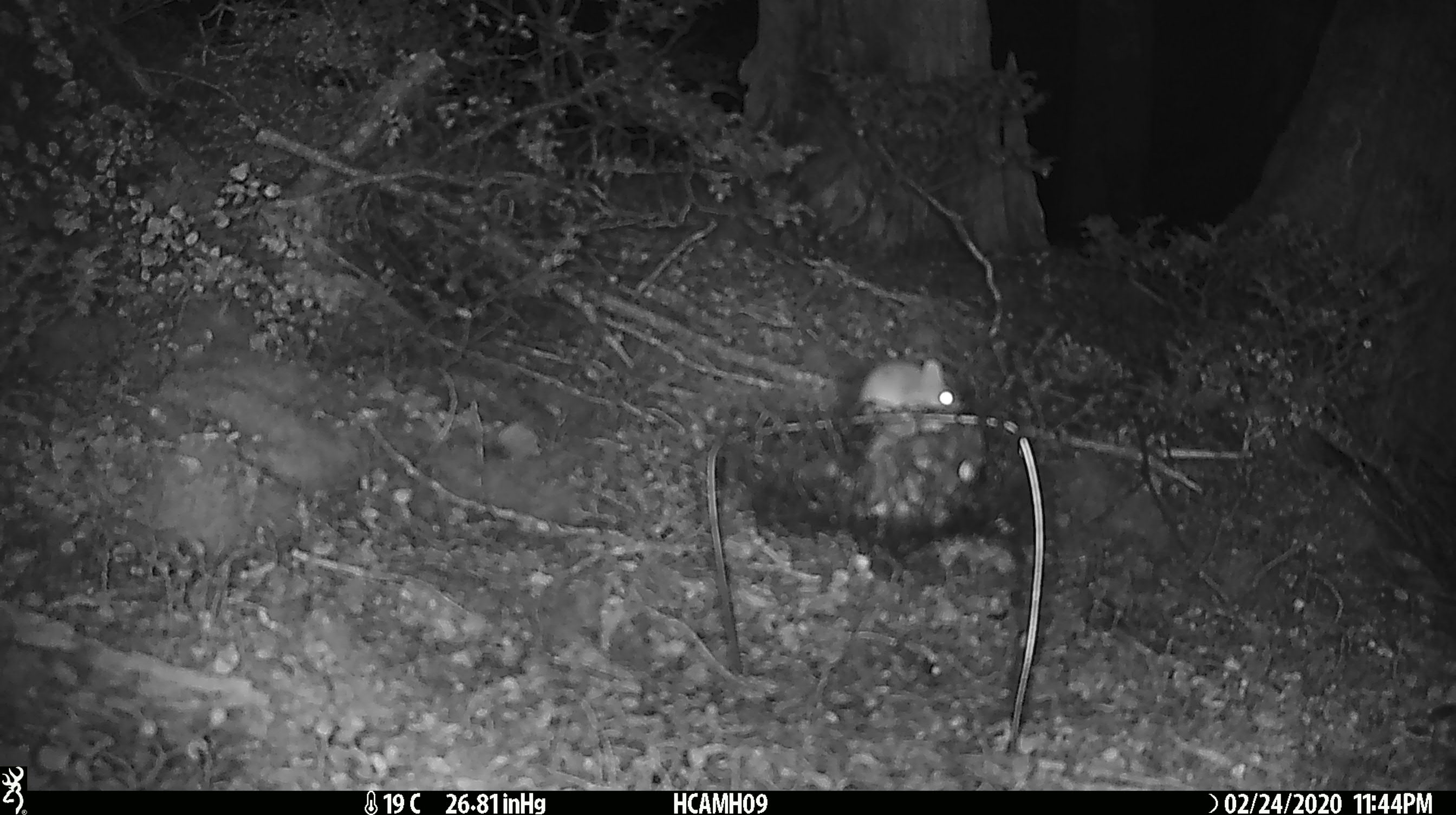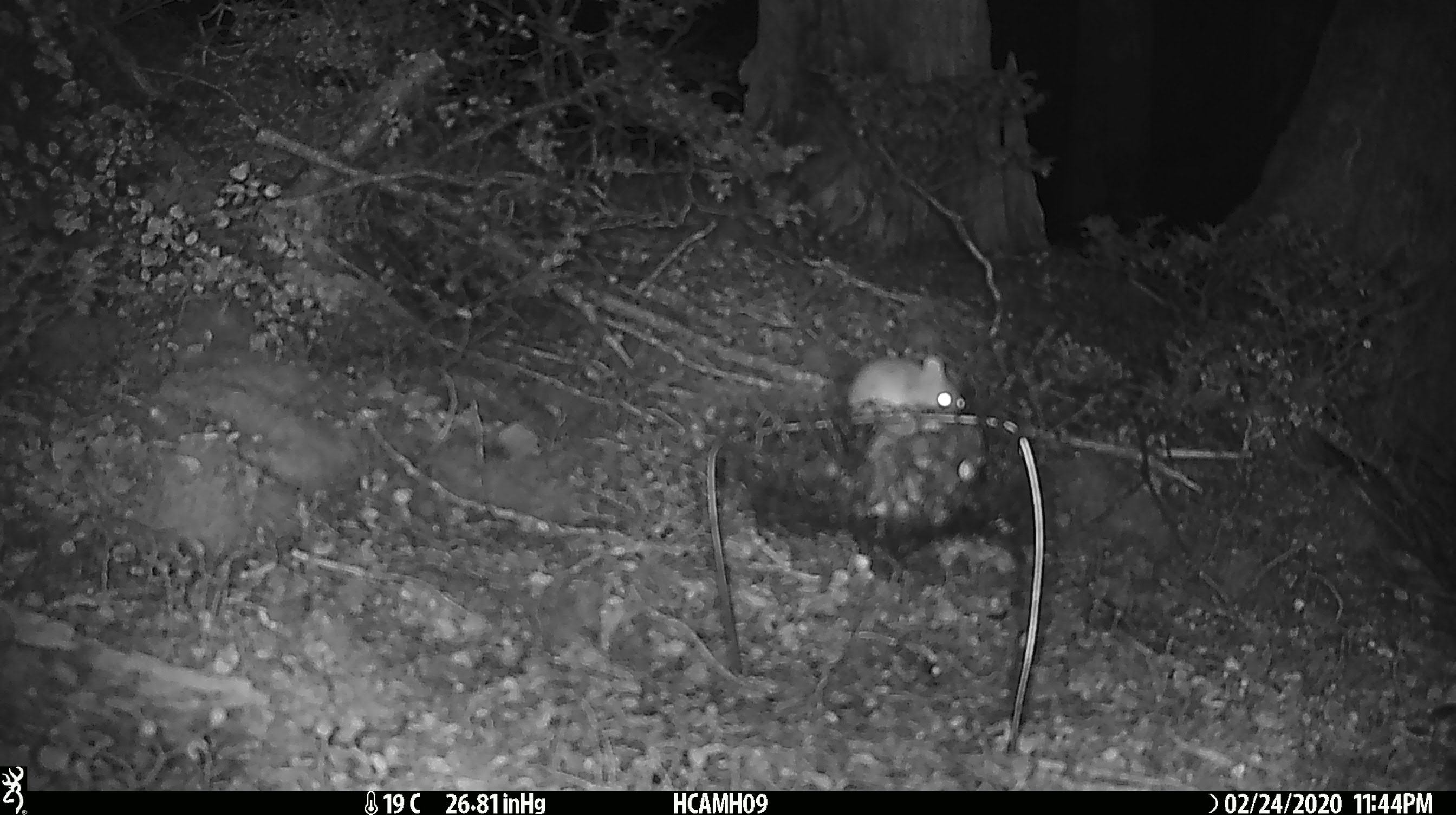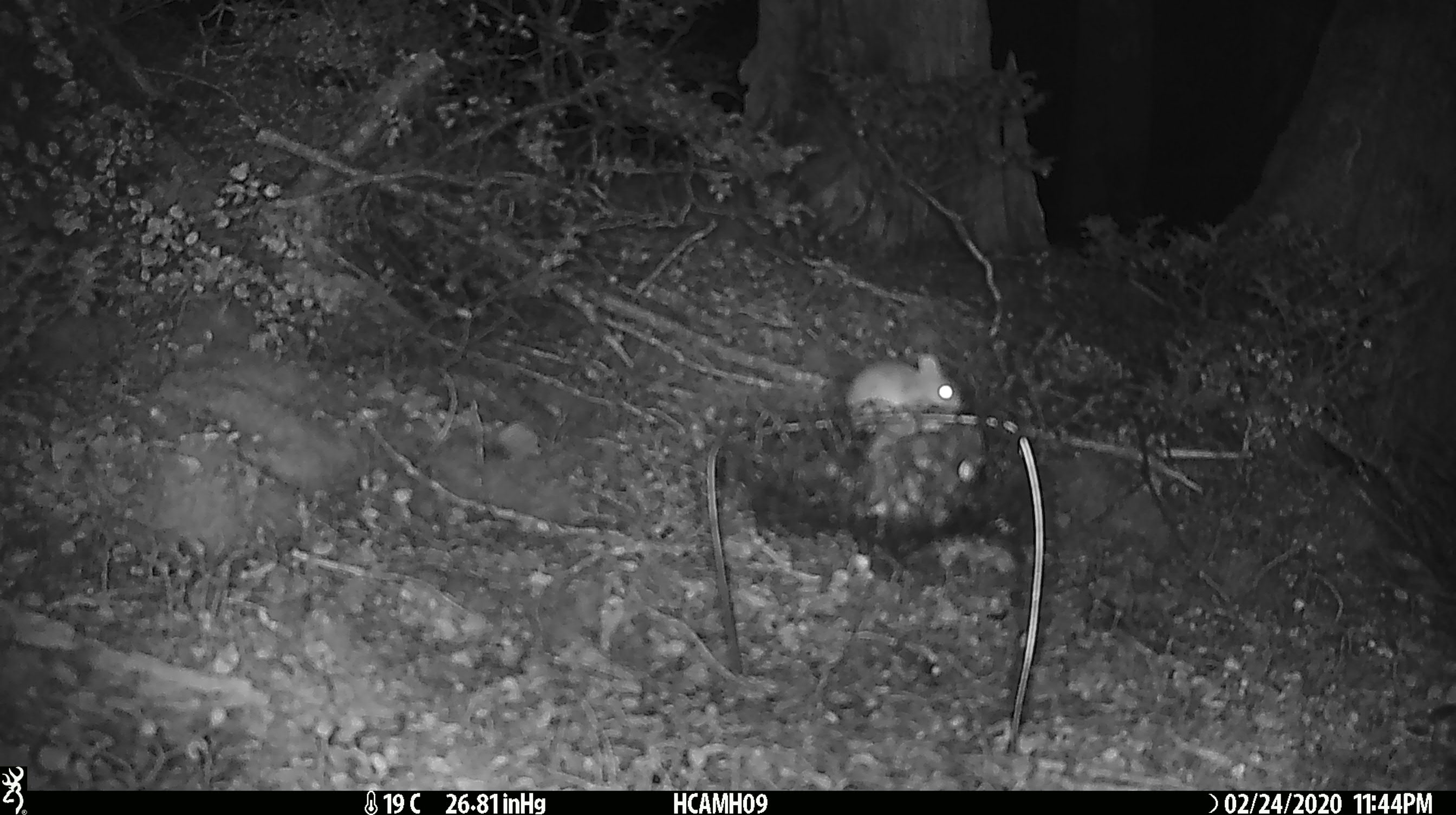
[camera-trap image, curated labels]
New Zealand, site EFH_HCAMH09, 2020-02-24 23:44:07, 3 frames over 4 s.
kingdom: Animalia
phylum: Chordata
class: Mammalia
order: Rodentia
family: Muridae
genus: Mus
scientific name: Mus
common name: mouse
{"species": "mouse (Mus)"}